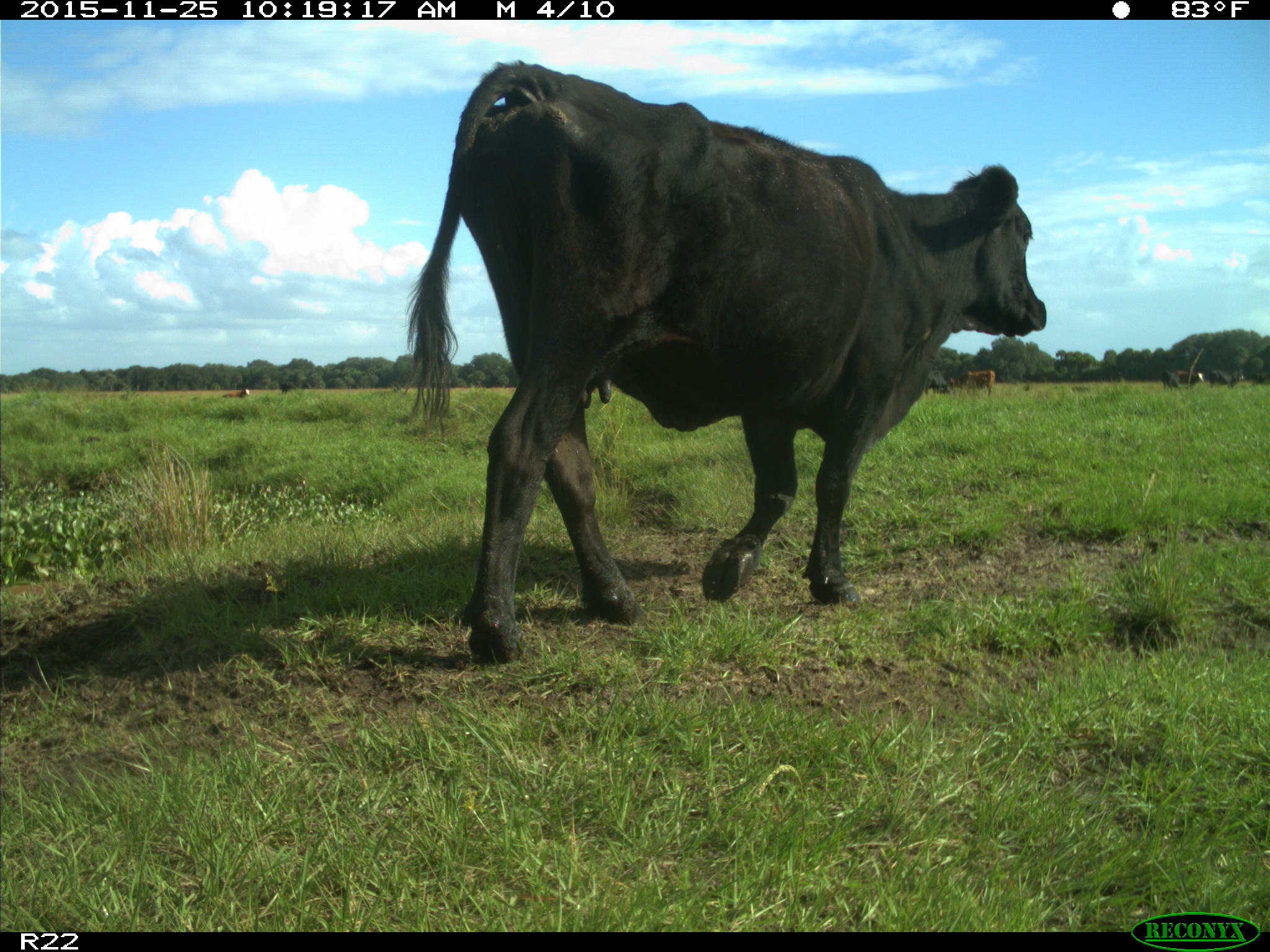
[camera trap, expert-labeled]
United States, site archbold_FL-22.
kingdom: Animalia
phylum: Chordata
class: Mammalia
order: Artiodactyla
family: Bovidae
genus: Bos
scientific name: Bos taurus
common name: domestic cow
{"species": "Bos taurus (domestic cow)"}